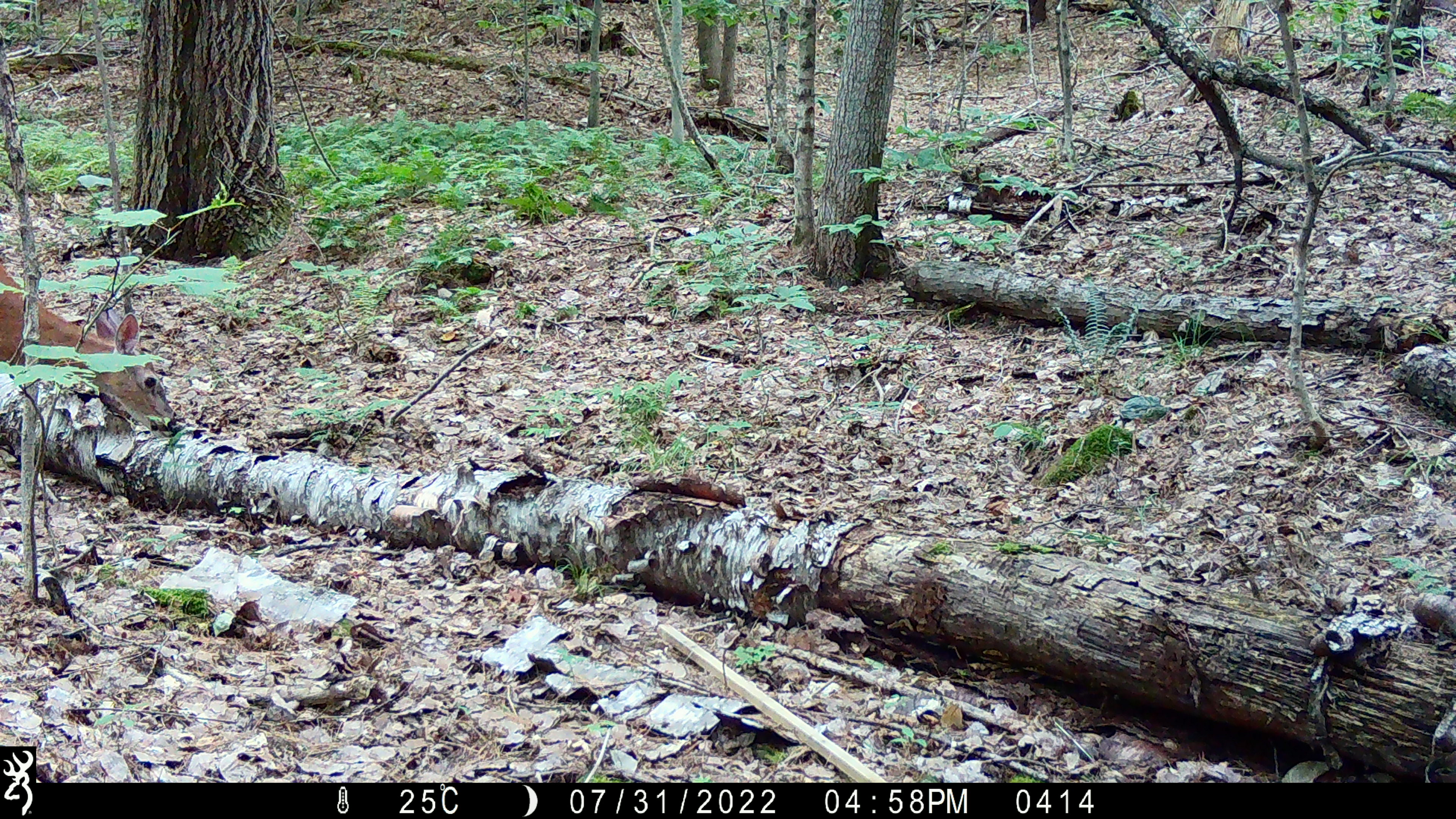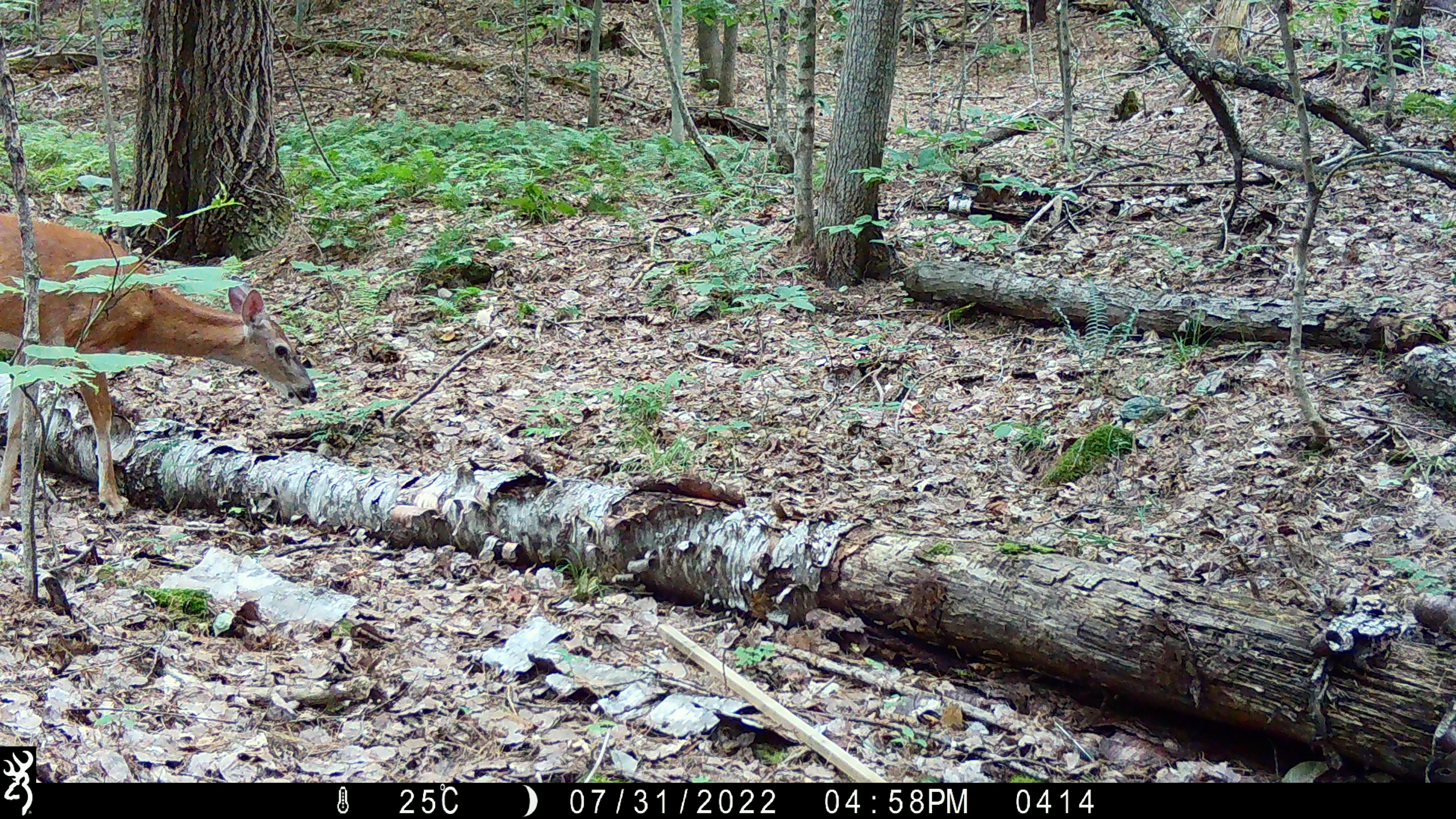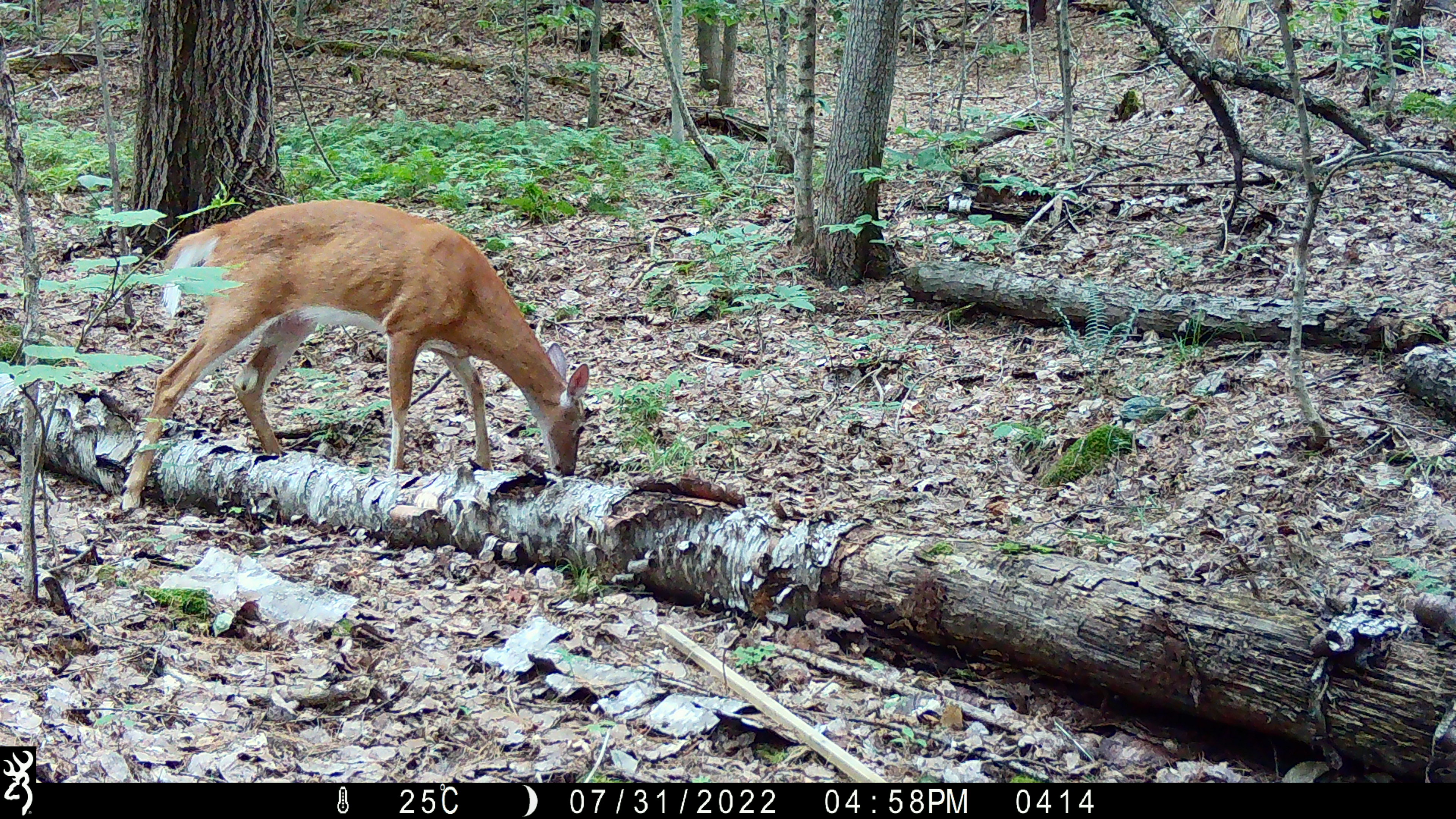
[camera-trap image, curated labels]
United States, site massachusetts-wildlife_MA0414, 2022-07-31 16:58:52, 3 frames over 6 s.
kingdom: Animalia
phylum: Chordata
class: Mammalia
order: Artiodactyla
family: Cervidae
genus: Odocoileus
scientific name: Odocoileus virginianus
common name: white-tailed deer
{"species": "white-tailed deer (Odocoileus virginianus)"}